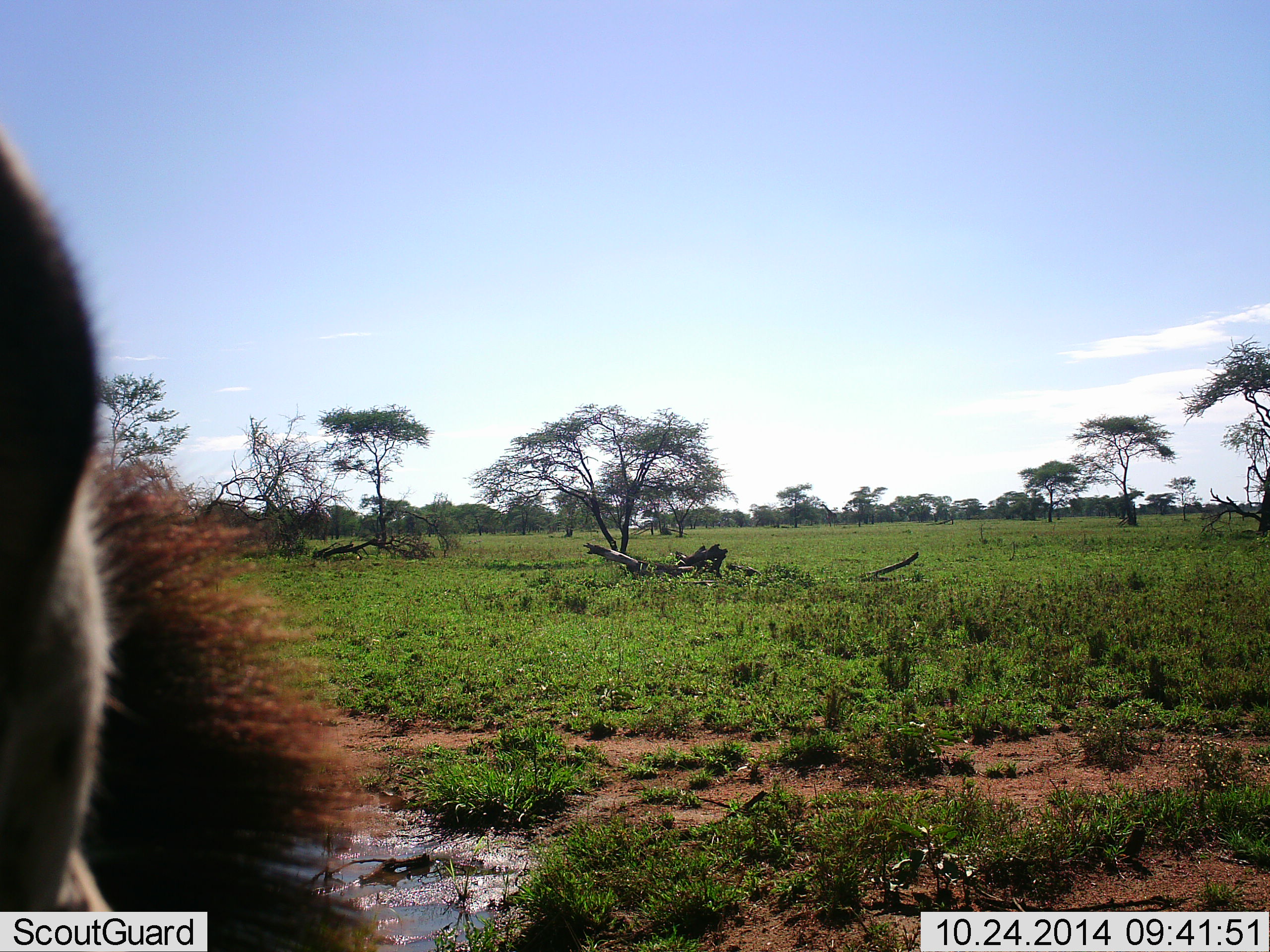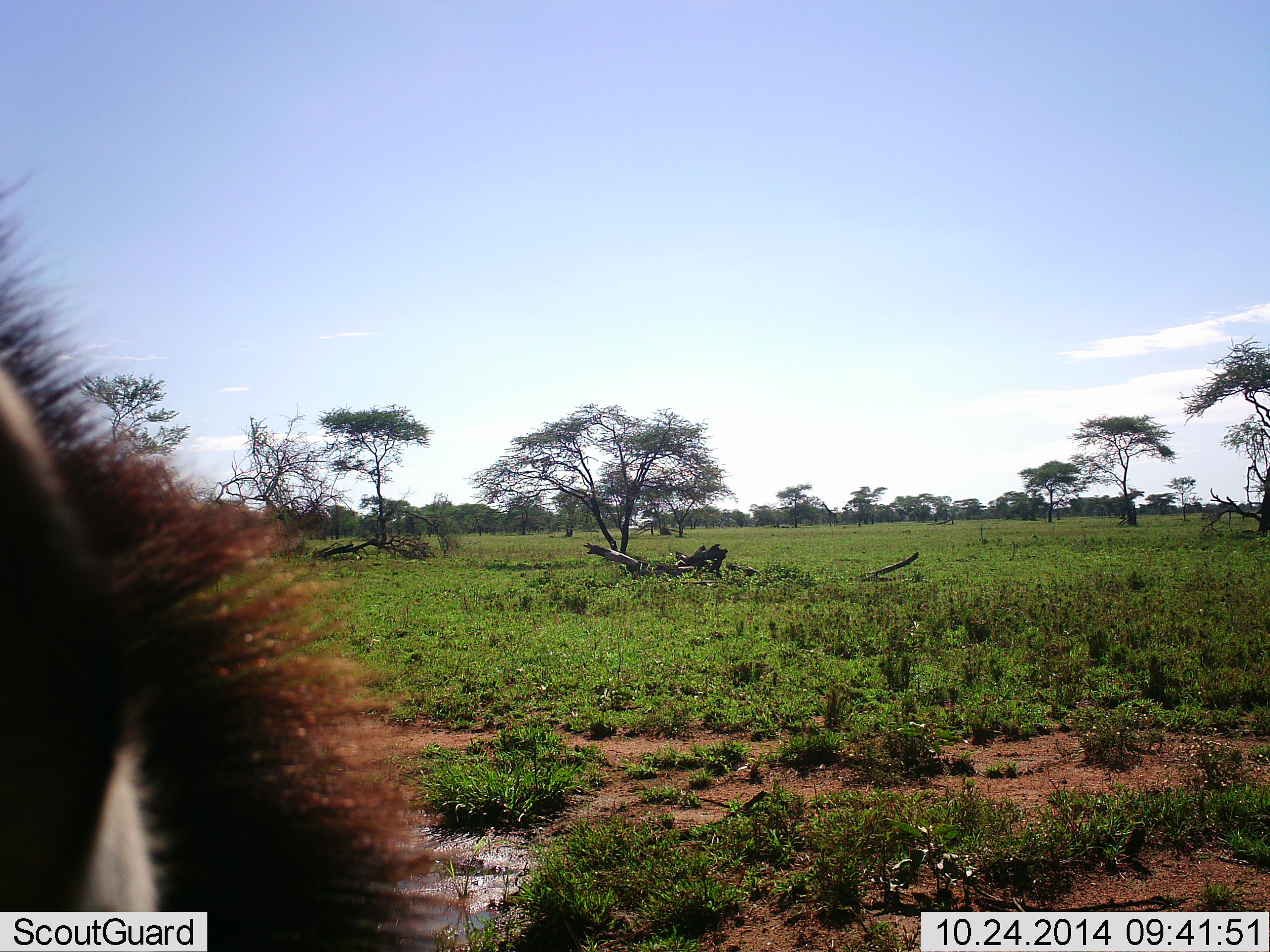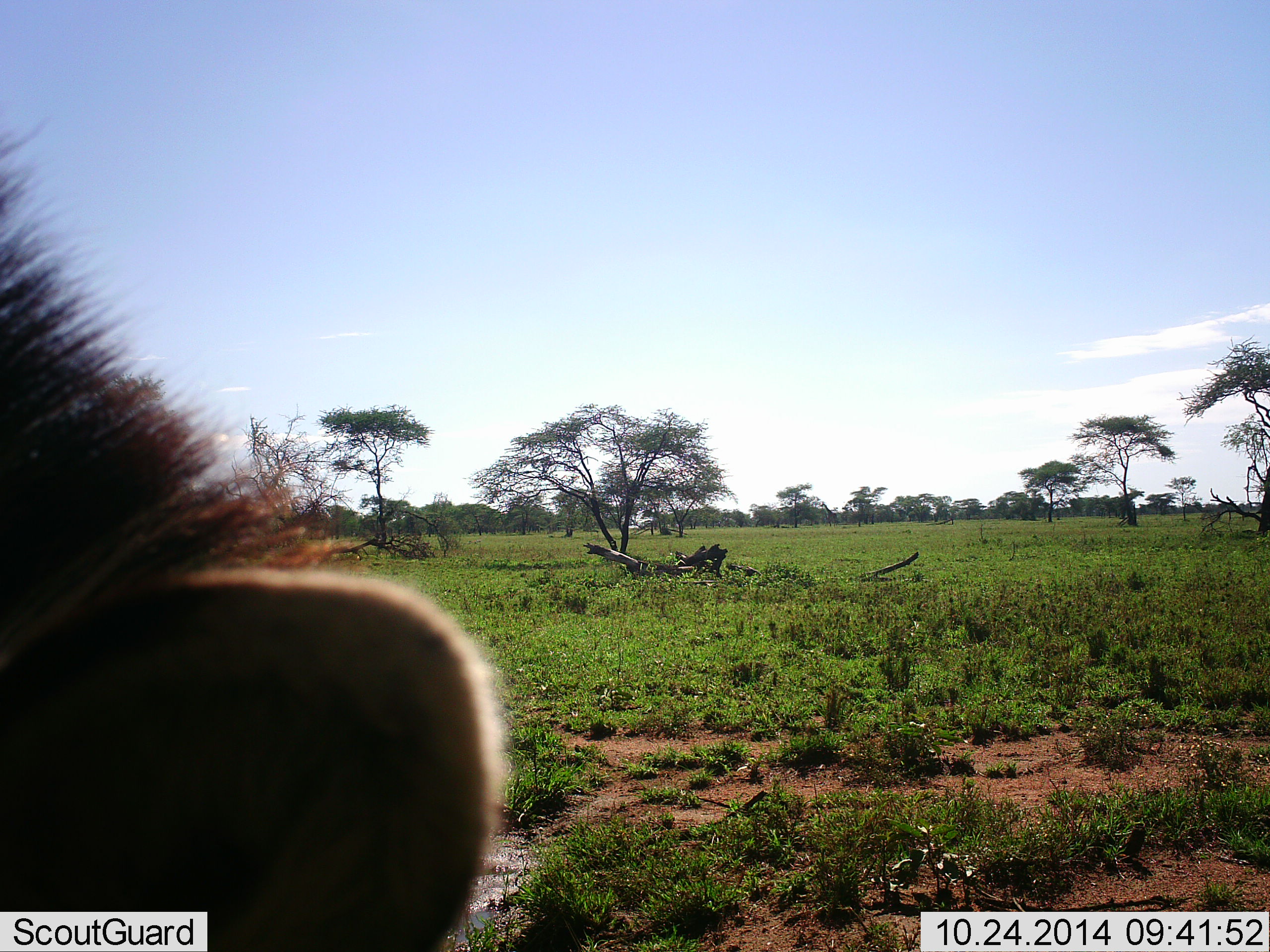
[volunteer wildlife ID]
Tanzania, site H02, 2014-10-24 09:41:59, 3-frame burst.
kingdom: Animalia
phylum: Chordata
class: Mammalia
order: Perissodactyla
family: Equidae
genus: Equus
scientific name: Equus quagga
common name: plains zebra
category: zebra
Zebra (plains zebra) (Equus quagga), count 1. Behavior (volunteer vote fractions): standing 67%, resting 0%, moving 0%, interacting 0%. Young present (vote fraction): 0%. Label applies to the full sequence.